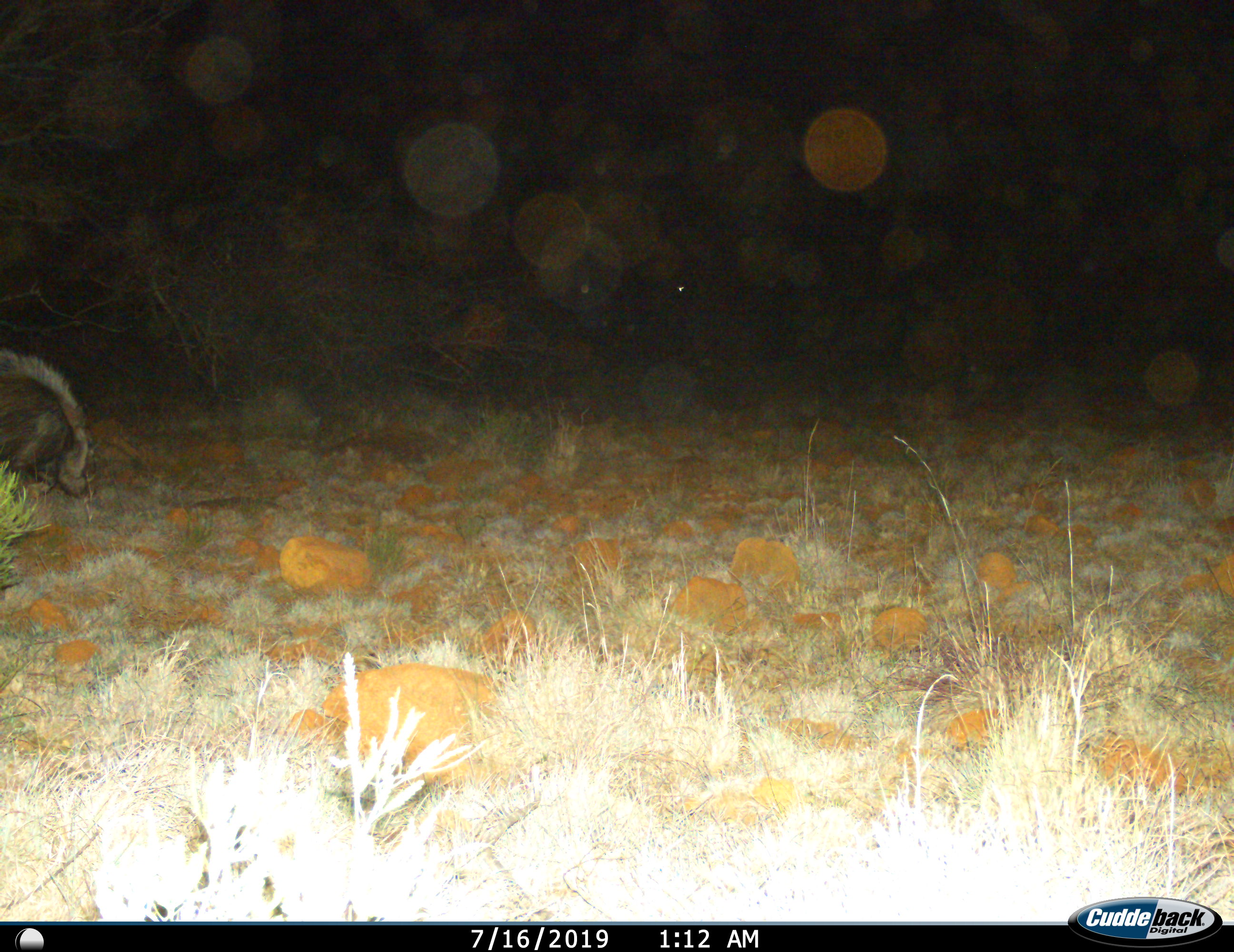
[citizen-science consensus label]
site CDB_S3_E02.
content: unidentified animal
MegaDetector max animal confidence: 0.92